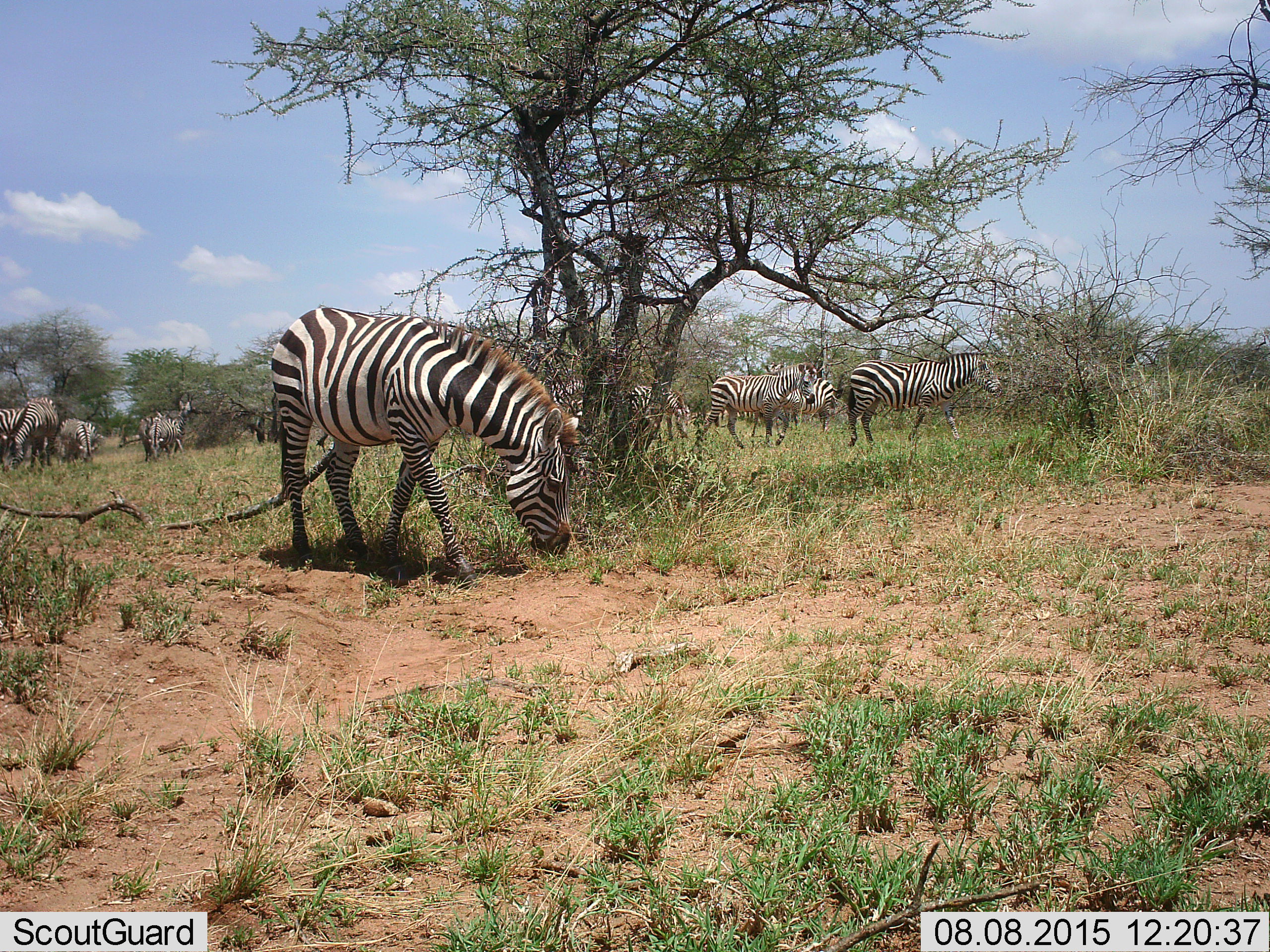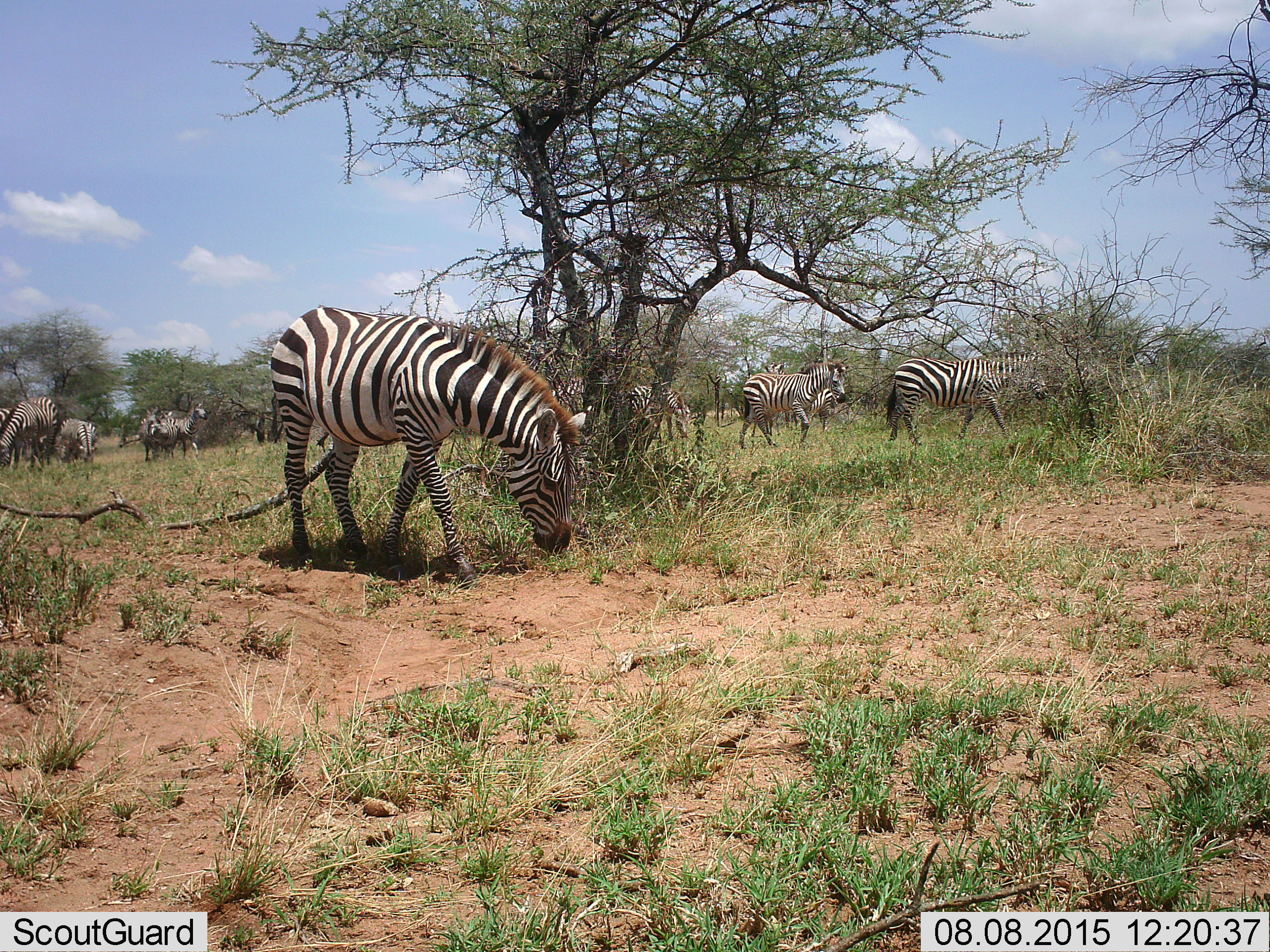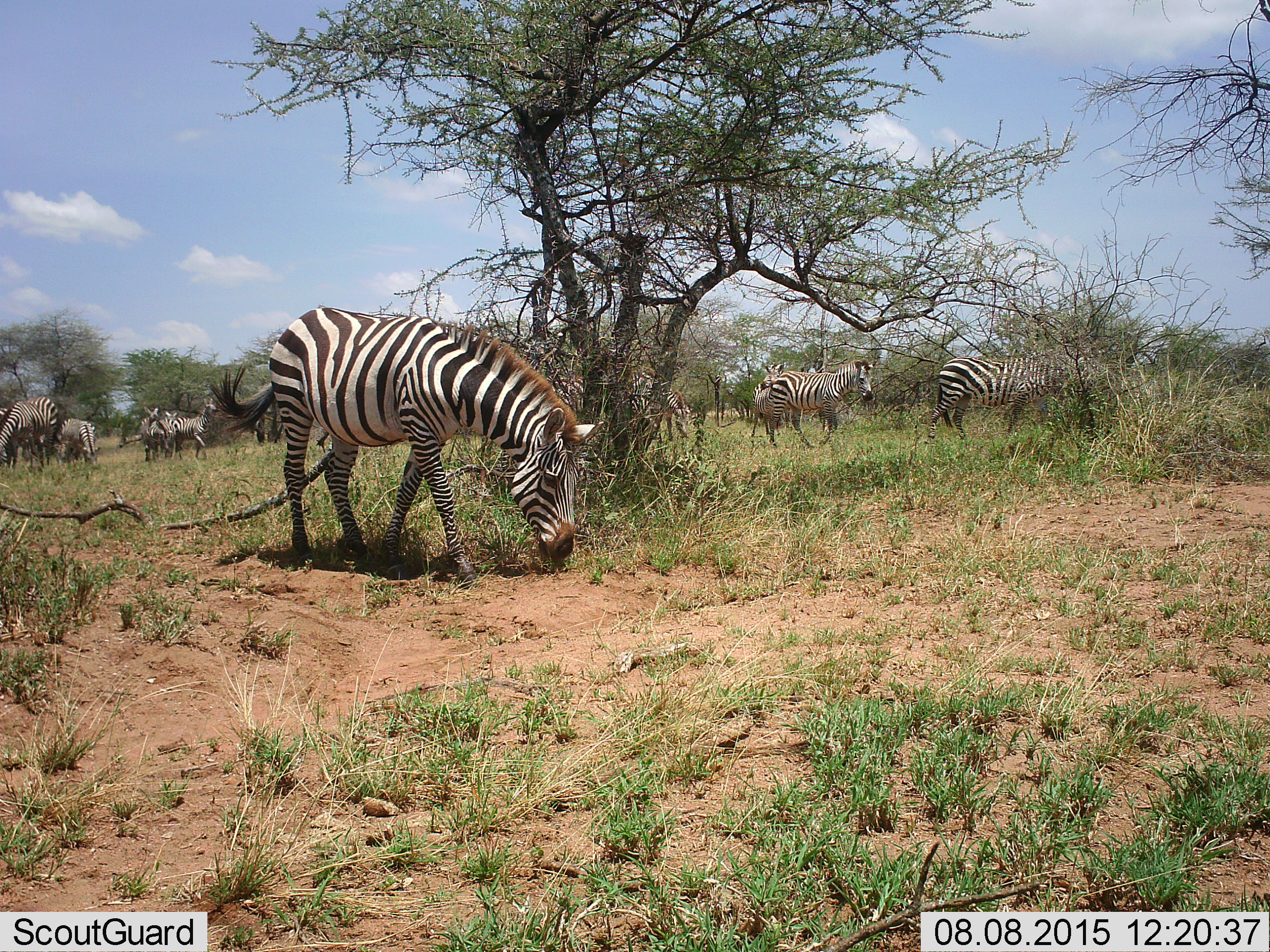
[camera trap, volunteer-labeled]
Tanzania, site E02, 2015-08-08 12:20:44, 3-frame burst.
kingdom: Animalia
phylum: Chordata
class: Mammalia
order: Perissodactyla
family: Equidae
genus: Equus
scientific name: Equus quagga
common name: plains zebra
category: zebra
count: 11-50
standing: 37%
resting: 5%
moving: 74%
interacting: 11%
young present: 21%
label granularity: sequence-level